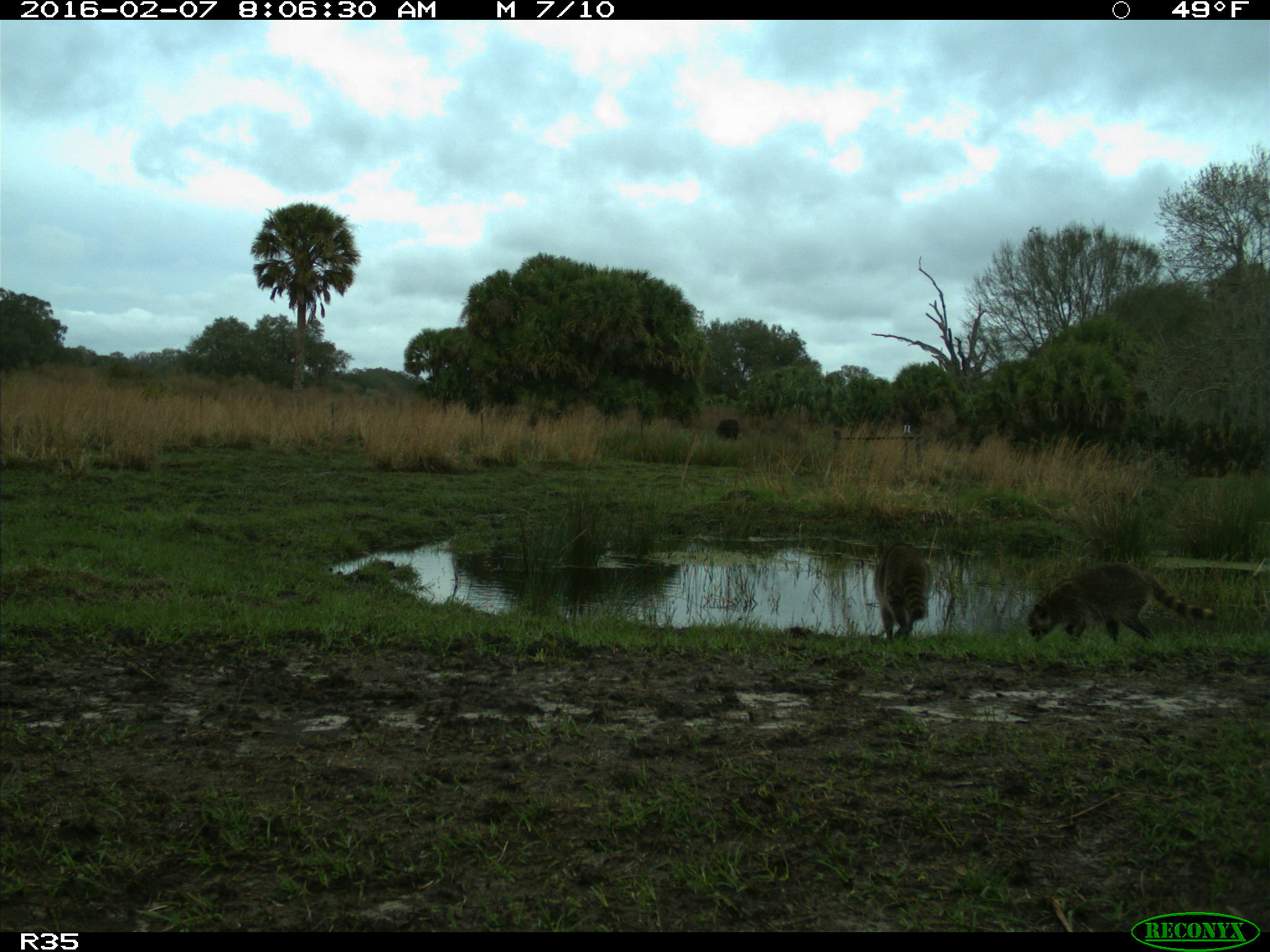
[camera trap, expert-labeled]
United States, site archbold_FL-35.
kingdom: Animalia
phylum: Chordata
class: Mammalia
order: Carnivora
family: Procyonidae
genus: Procyon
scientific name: Procyon lotor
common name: common raccoon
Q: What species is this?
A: Procyon lotor (common raccoon).